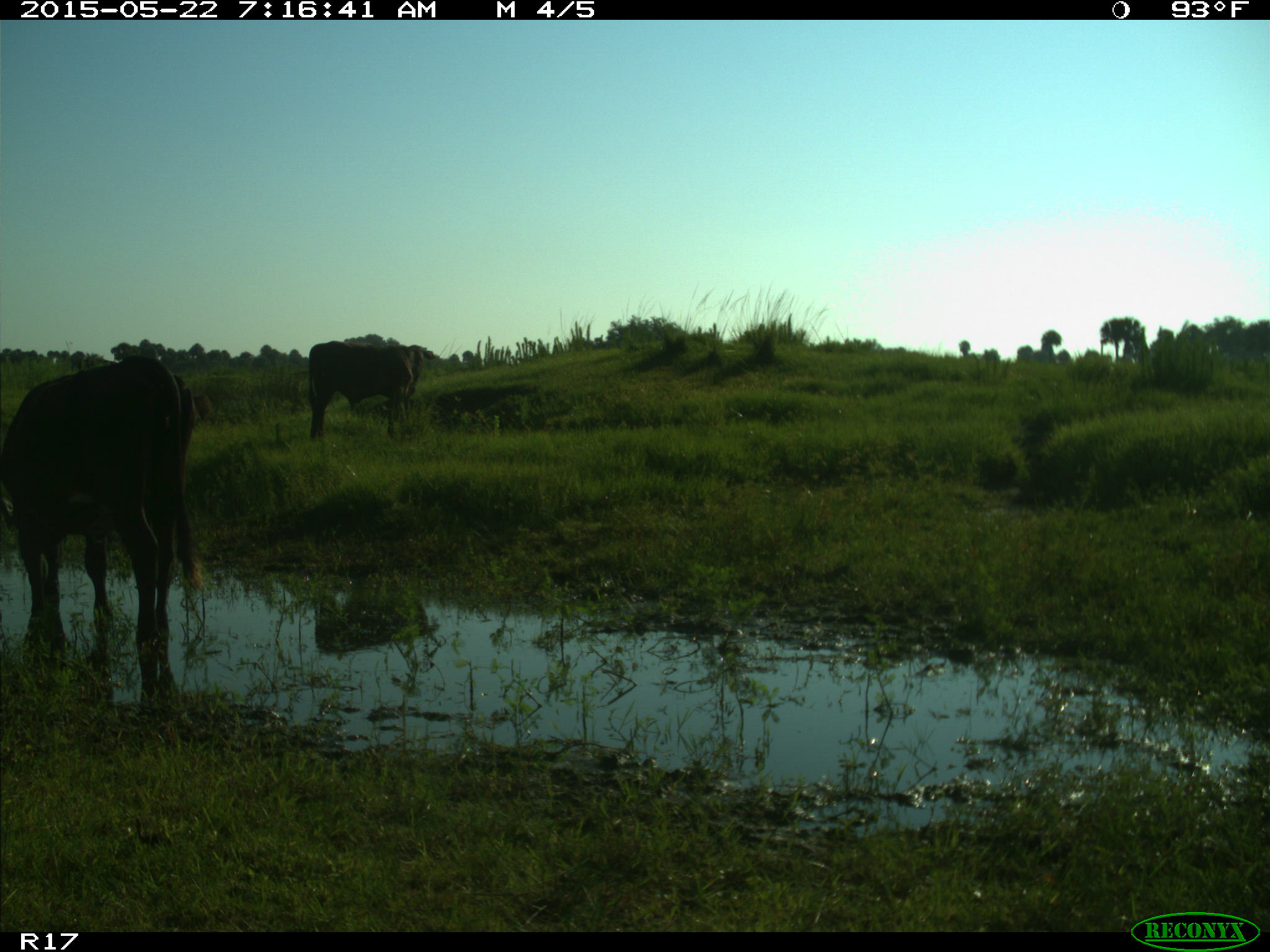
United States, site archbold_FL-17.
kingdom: Animalia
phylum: Chordata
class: Mammalia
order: Artiodactyla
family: Bovidae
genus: Bos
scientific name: Bos taurus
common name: domestic cow